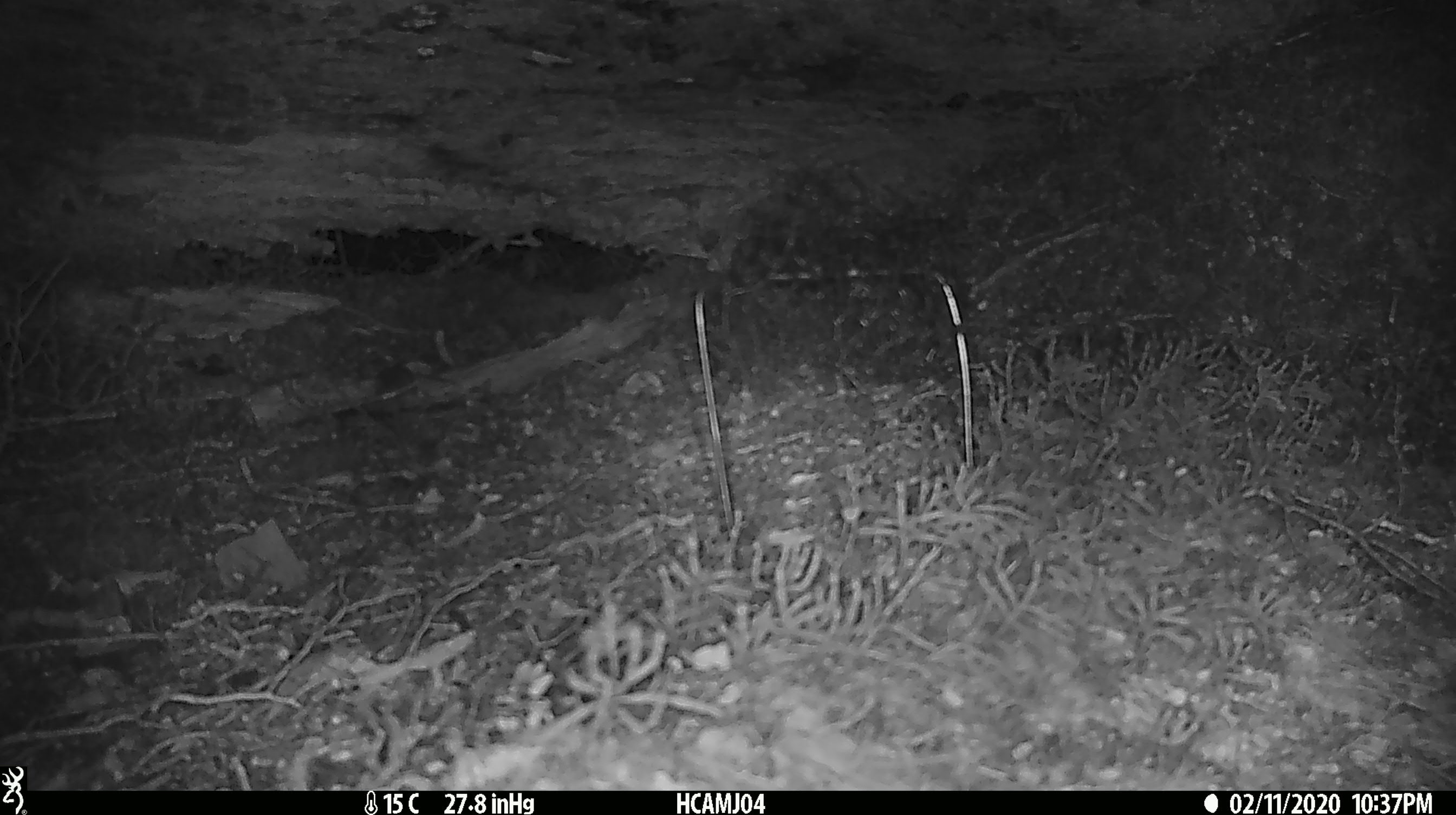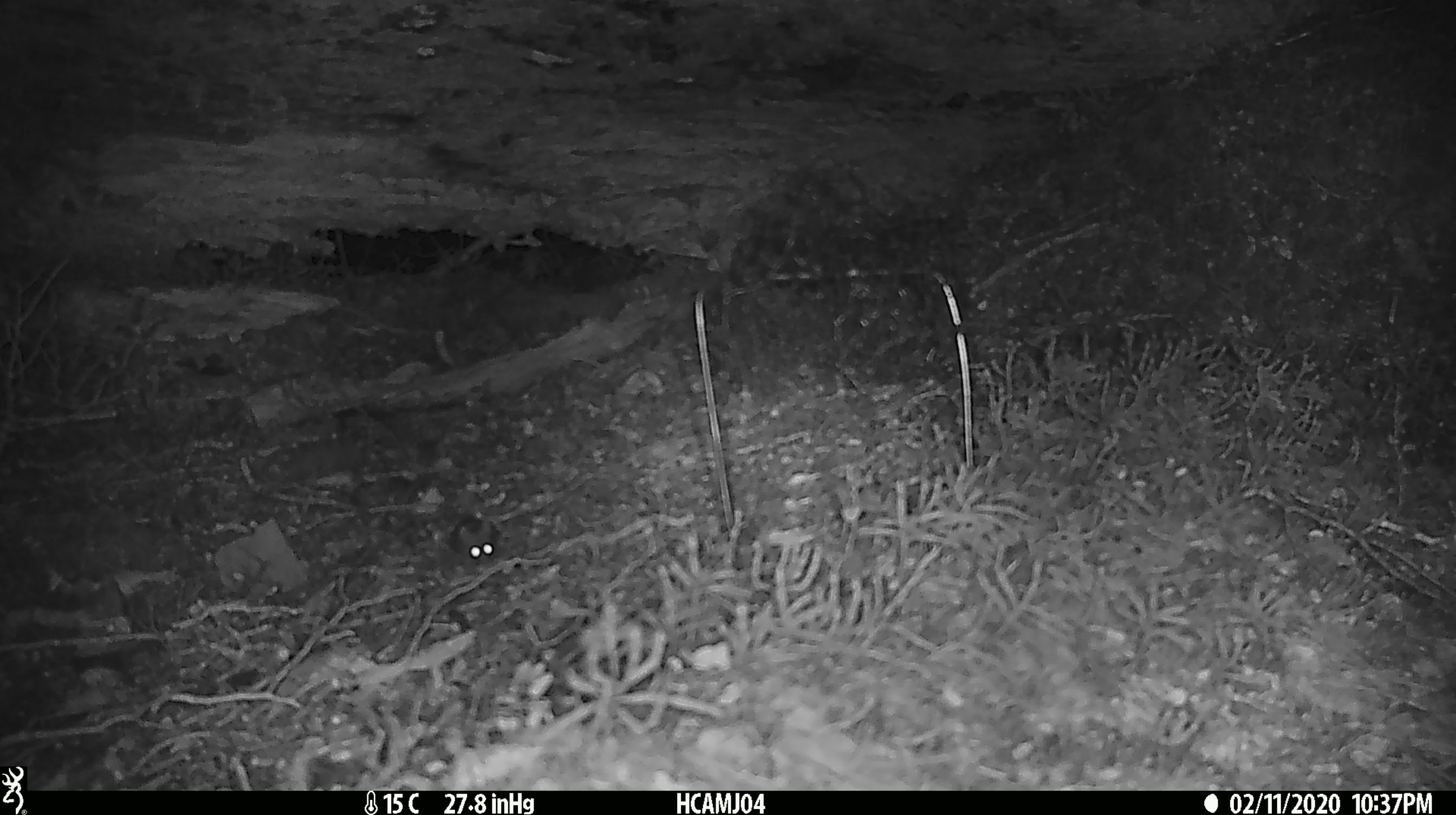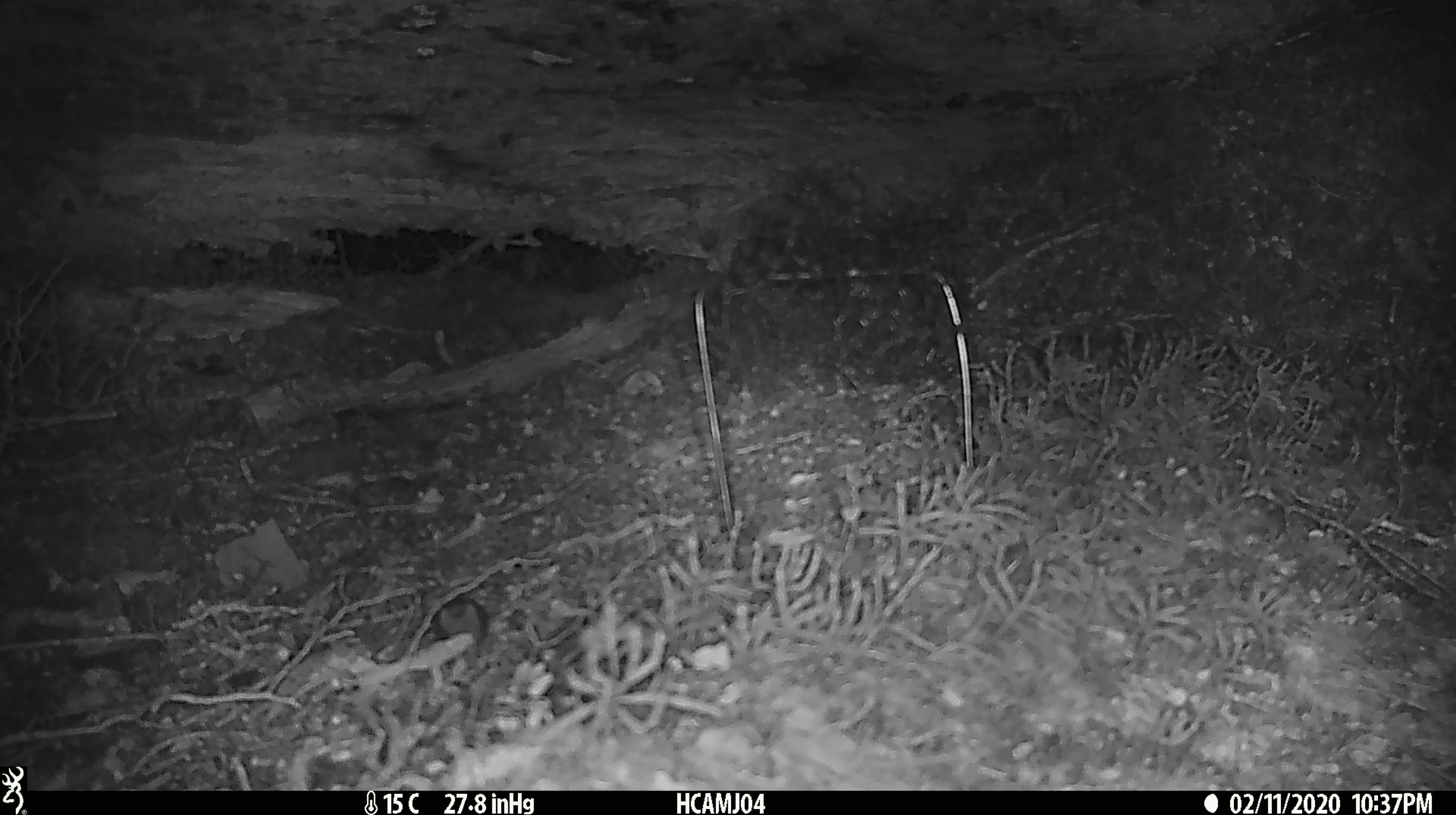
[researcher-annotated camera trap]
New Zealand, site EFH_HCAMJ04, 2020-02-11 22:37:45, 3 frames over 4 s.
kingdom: Animalia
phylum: Chordata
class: Mammalia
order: Rodentia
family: Muridae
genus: Mus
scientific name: Mus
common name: mouse